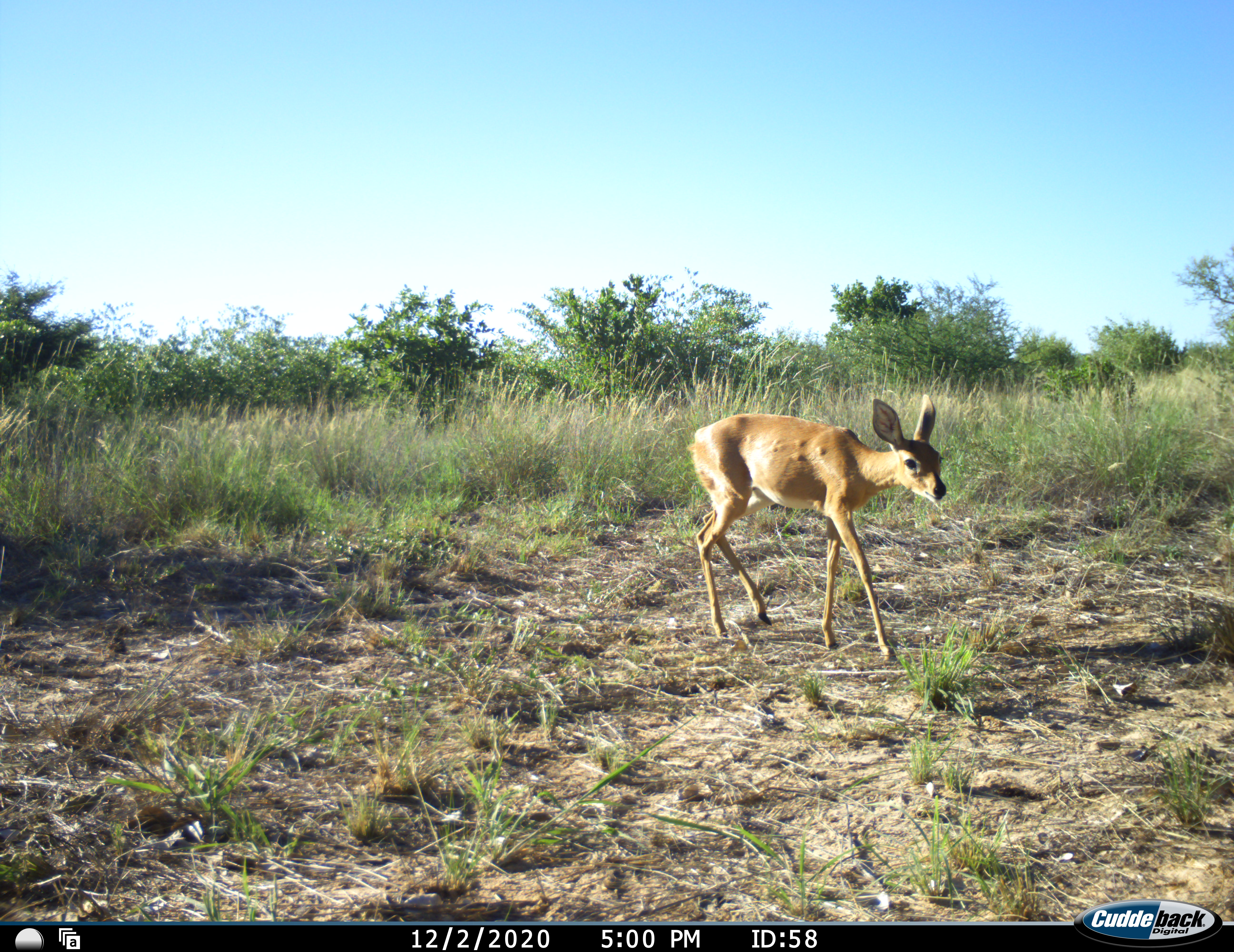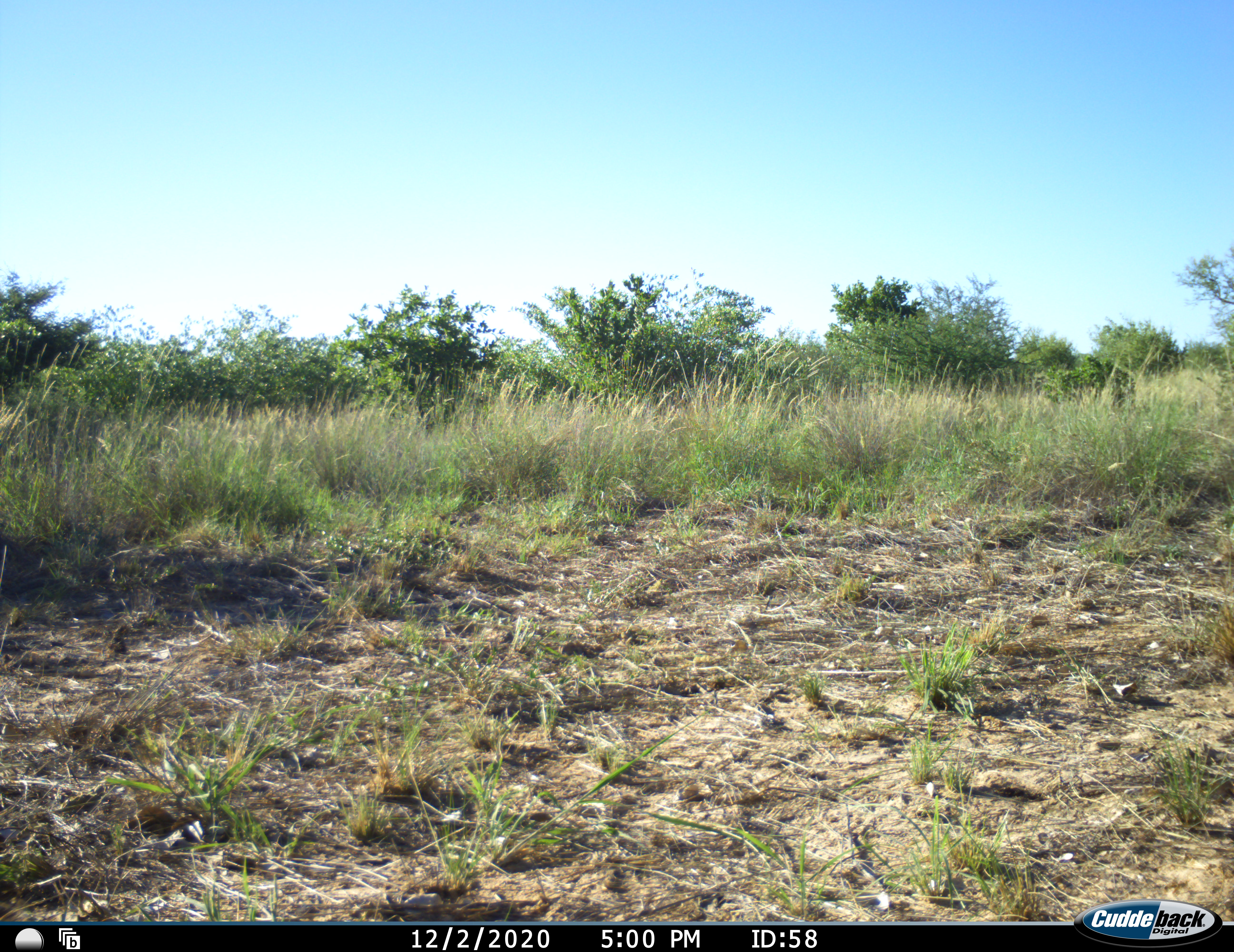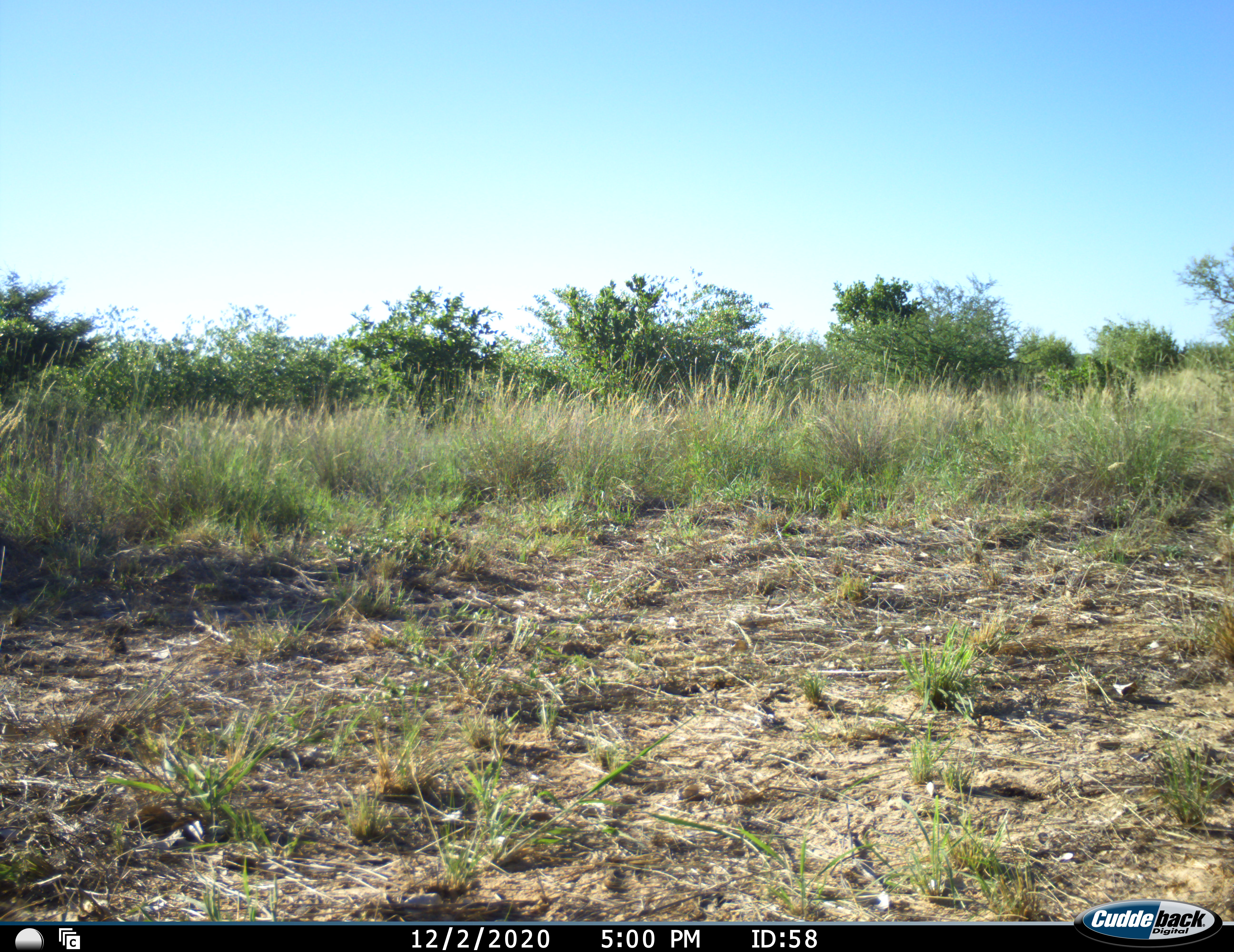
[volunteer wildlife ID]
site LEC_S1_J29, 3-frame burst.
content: unidentified animal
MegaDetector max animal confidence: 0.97